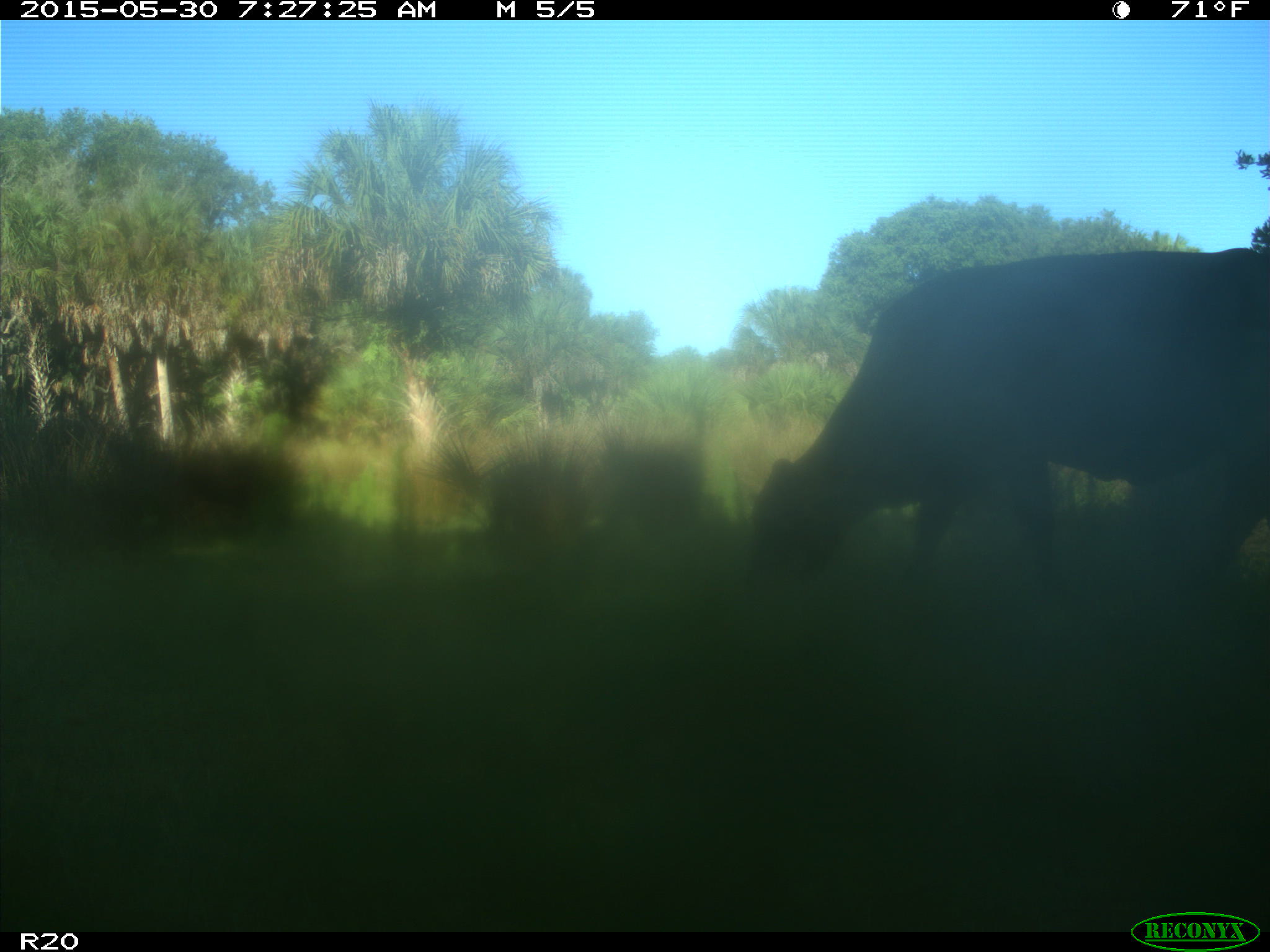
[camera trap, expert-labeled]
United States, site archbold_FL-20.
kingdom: Animalia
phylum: Chordata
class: Mammalia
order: Artiodactyla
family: Bovidae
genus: Bos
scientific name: Bos taurus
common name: domestic cow